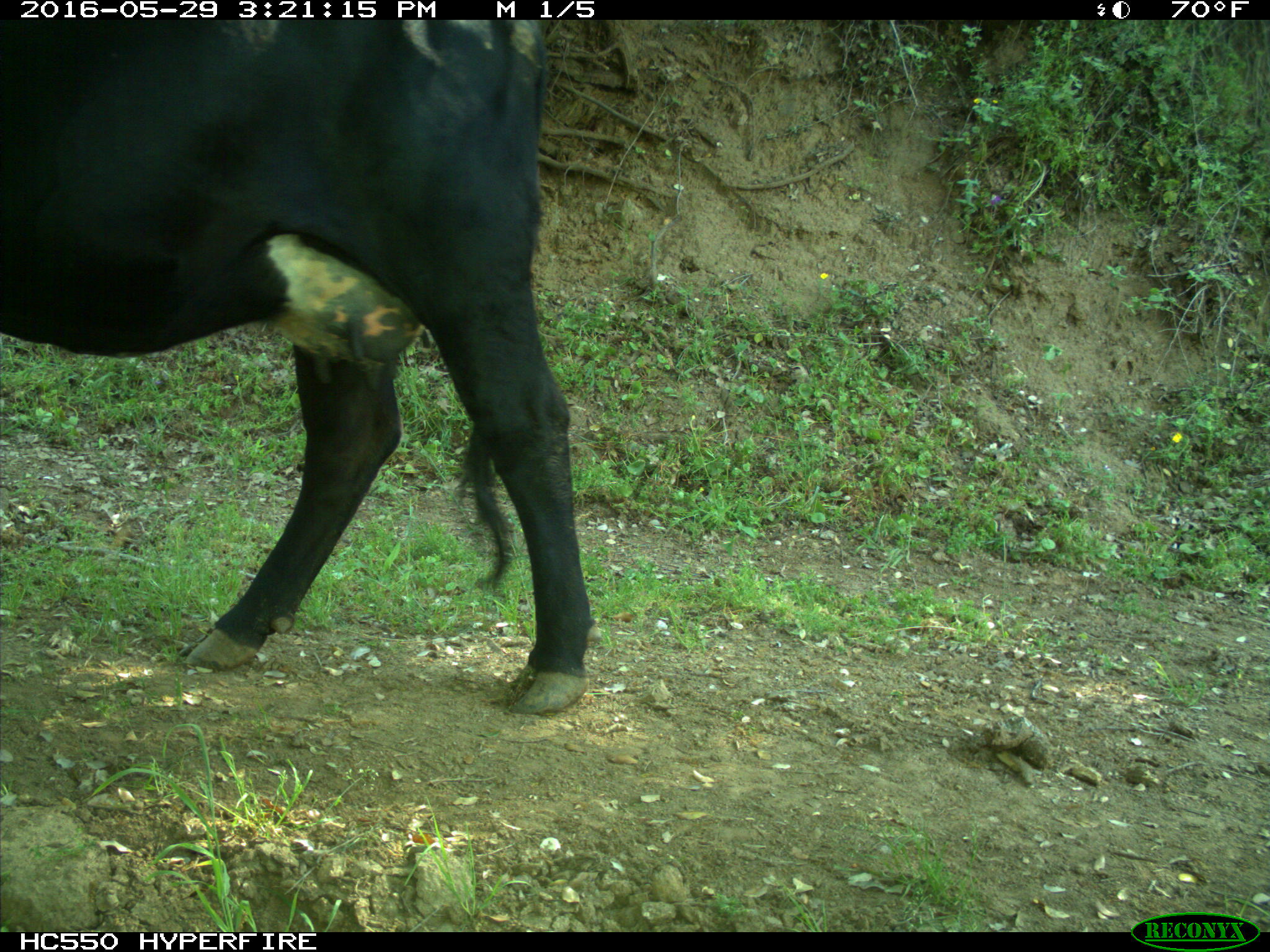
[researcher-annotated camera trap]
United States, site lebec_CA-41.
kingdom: Animalia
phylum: Chordata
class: Mammalia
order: Artiodactyla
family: Bovidae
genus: Bos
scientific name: Bos taurus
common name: domestic cow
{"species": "Bos taurus (domestic cow)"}